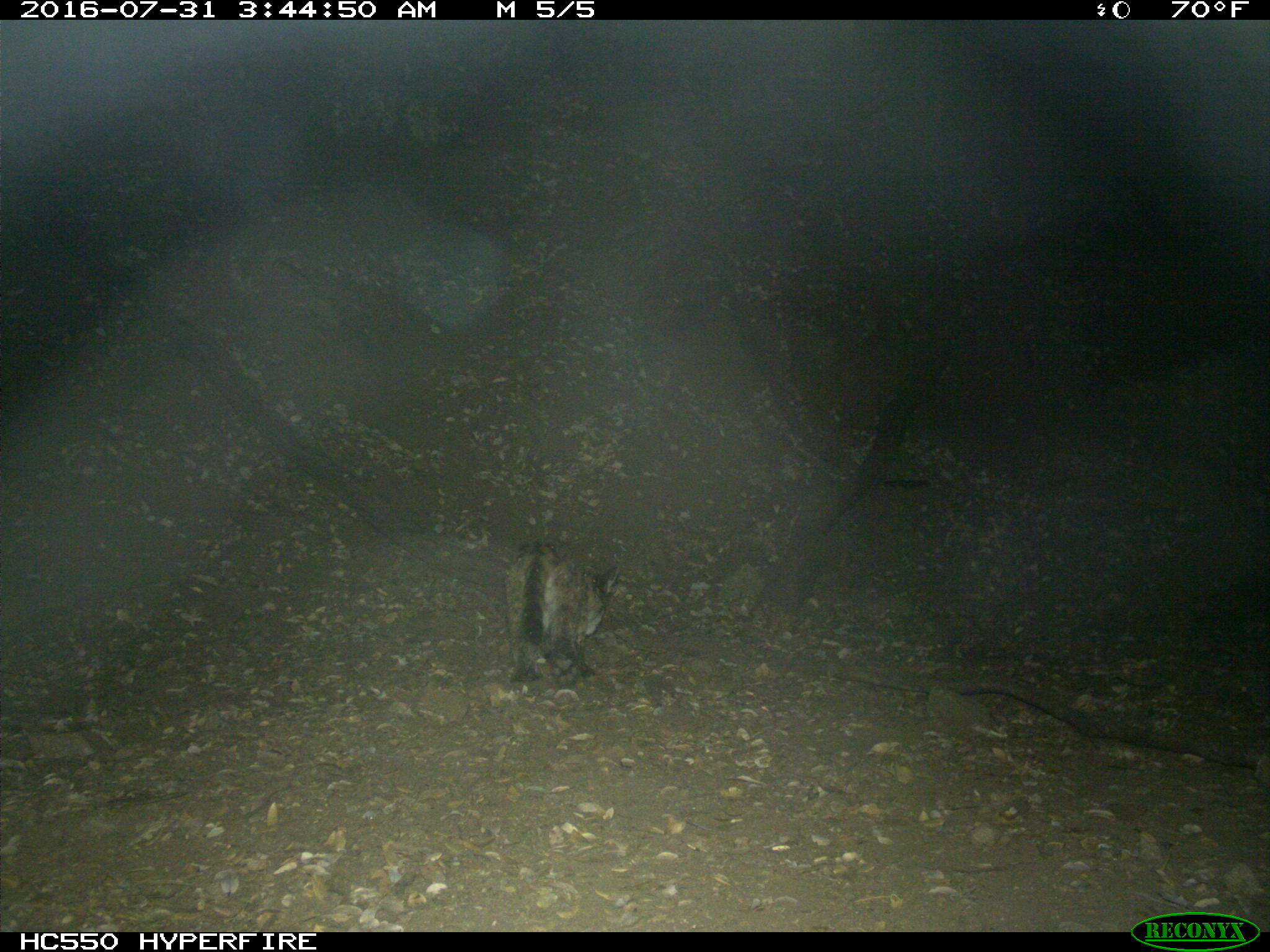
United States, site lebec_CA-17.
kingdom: Animalia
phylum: Chordata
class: Mammalia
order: Carnivora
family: Felidae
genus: Puma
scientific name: Puma concolor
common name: mountain lion